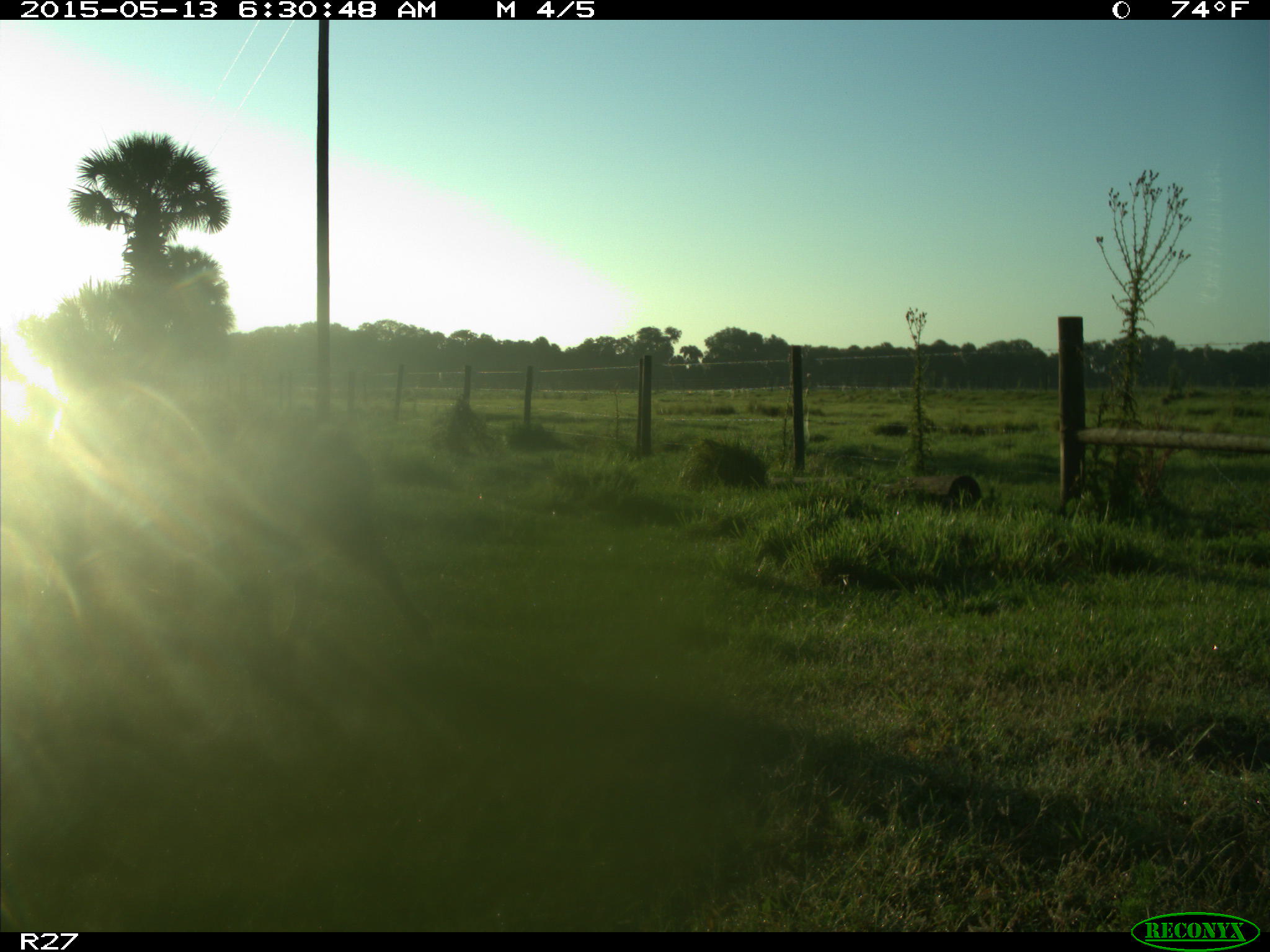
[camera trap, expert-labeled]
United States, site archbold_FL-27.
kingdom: Animalia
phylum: Chordata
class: Mammalia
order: Artiodactyla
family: Suidae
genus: Sus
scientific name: Sus scrofa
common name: wild boar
Sus scrofa (wild boar).